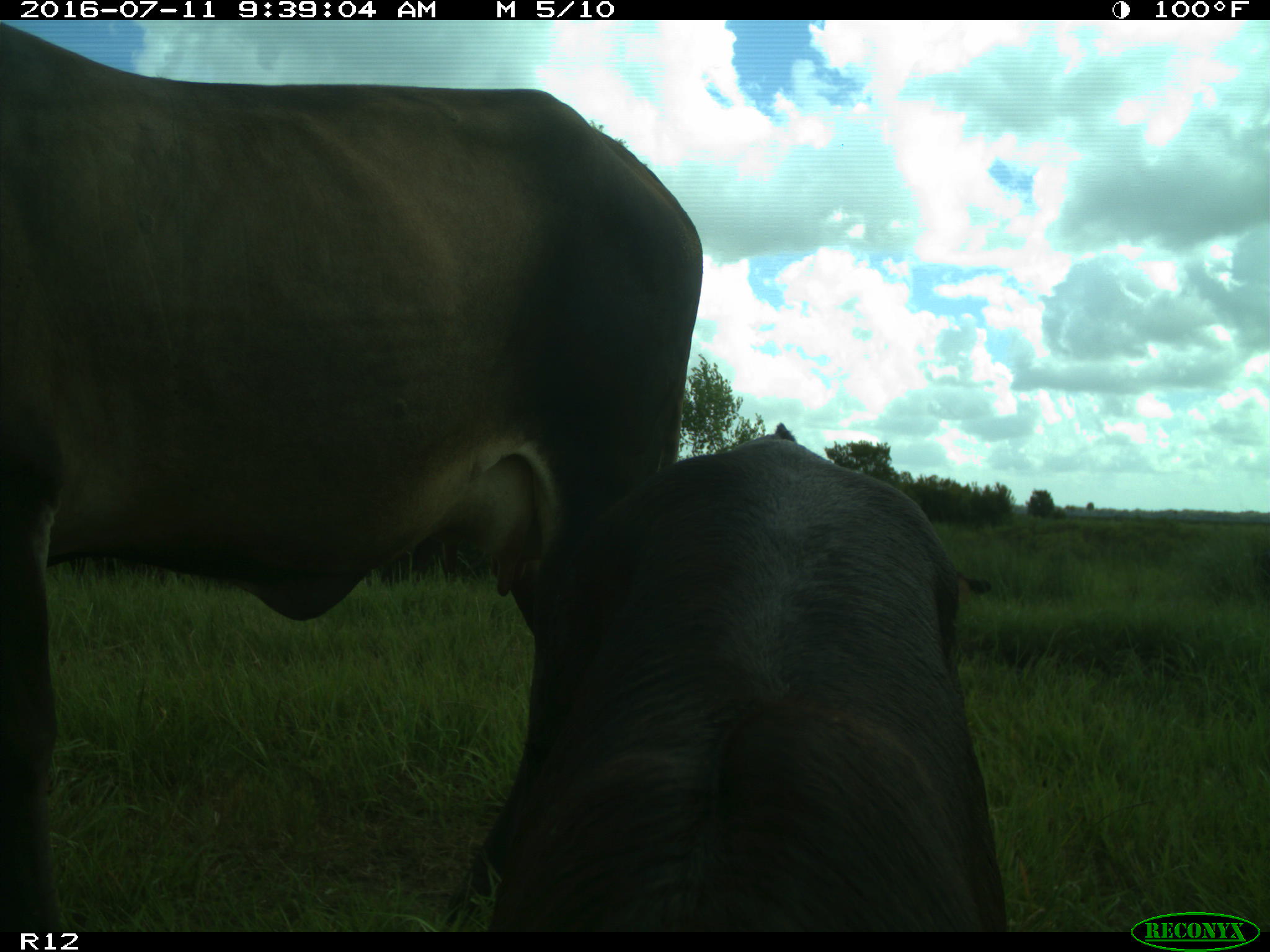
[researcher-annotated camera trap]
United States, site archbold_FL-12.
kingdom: Animalia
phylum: Chordata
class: Mammalia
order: Artiodactyla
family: Bovidae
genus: Bos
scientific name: Bos taurus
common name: domestic cow